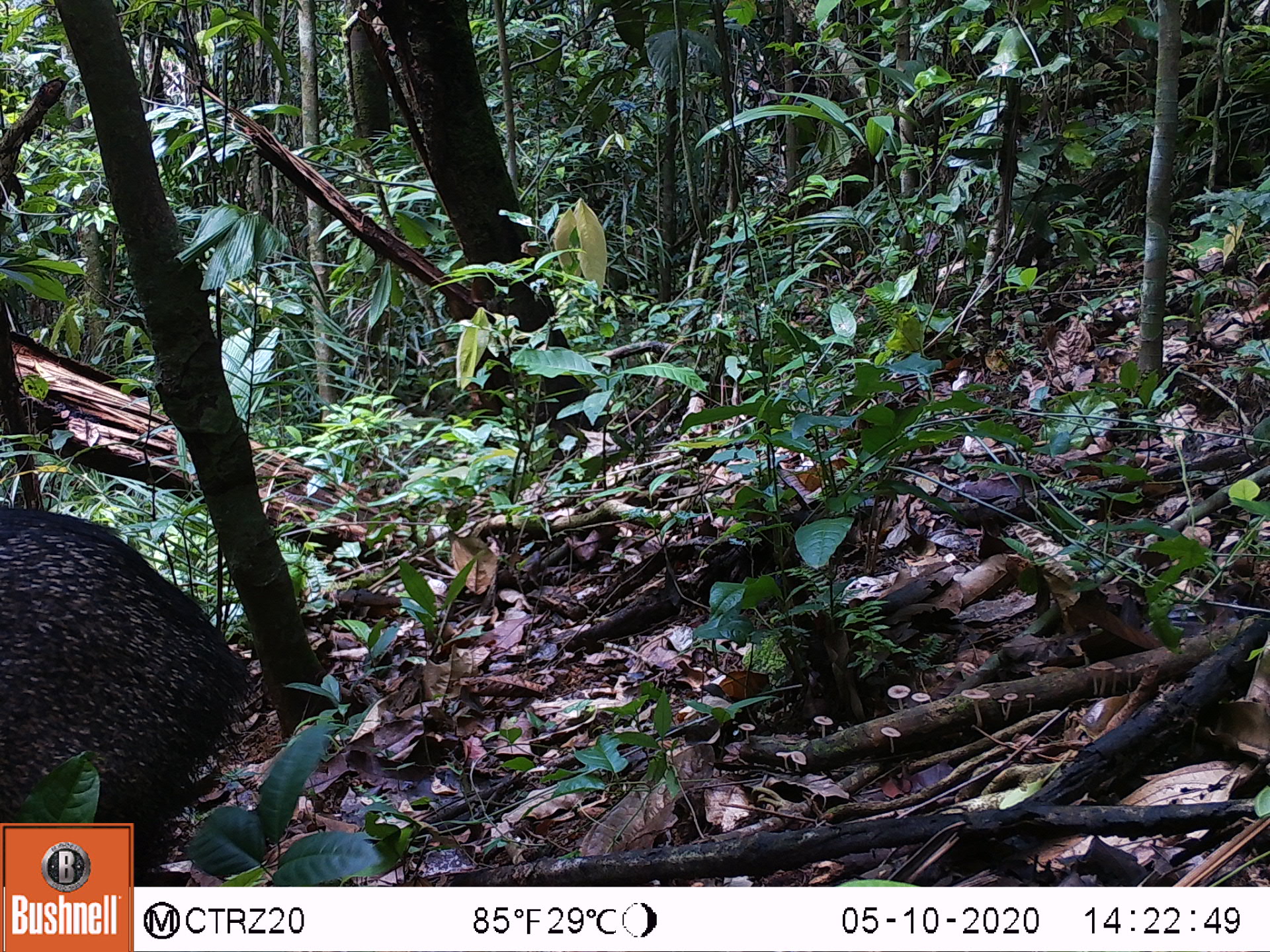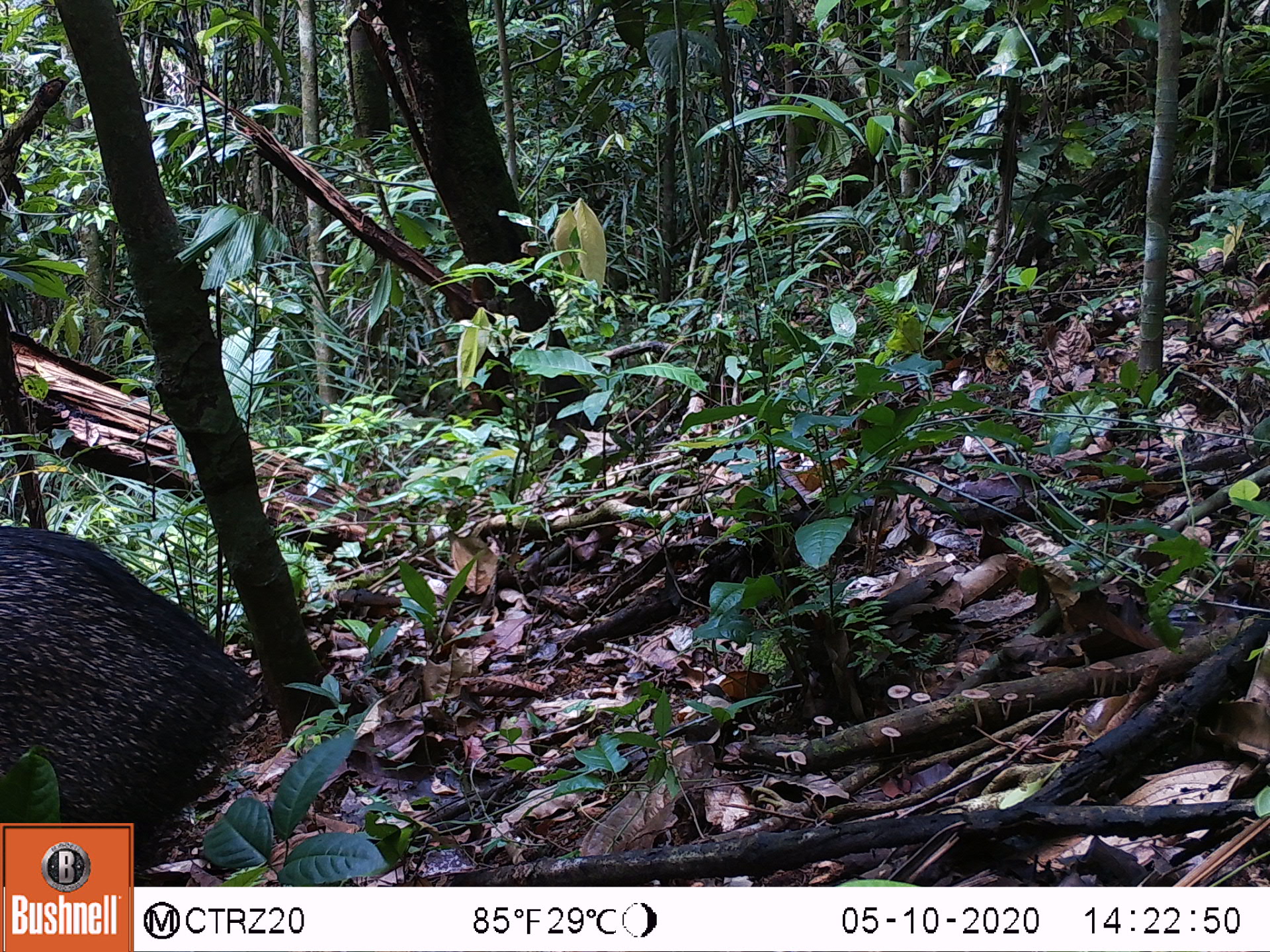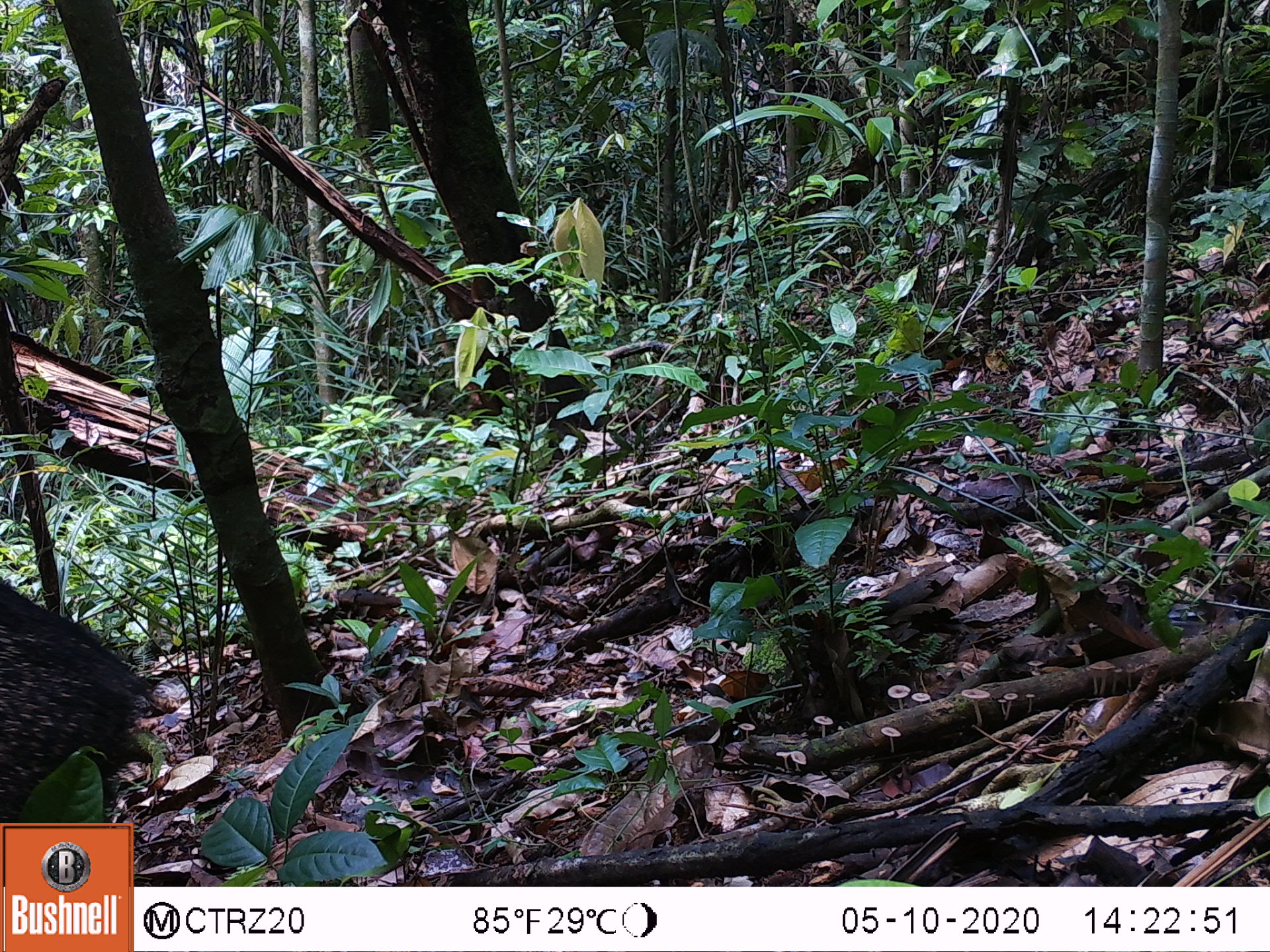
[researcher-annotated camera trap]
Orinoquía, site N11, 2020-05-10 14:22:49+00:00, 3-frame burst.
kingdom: Animalia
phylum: Chordata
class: Mammalia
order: Artiodactyla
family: Tayassuidae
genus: Pecari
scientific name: Pecari tajacu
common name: collared peccary